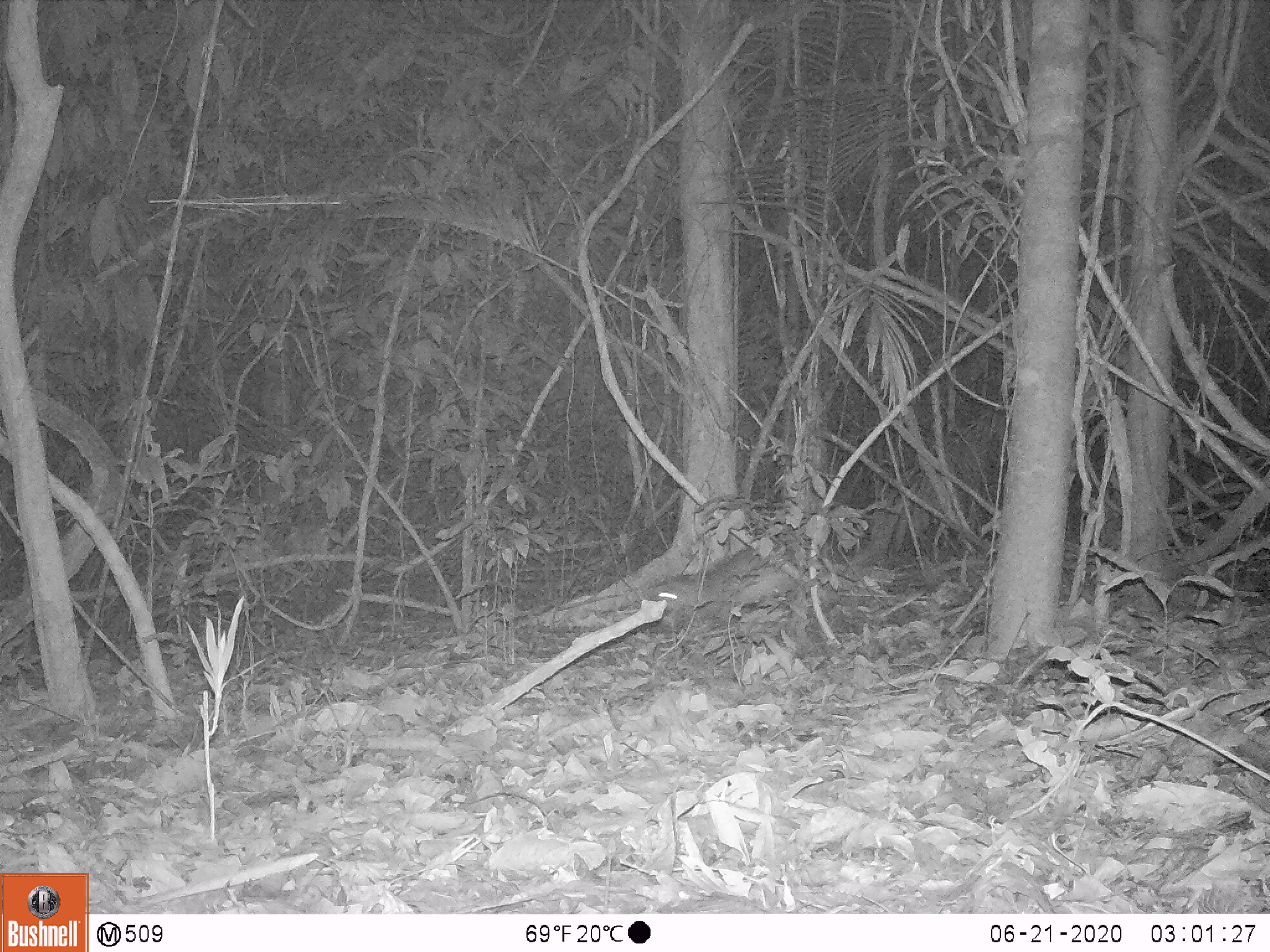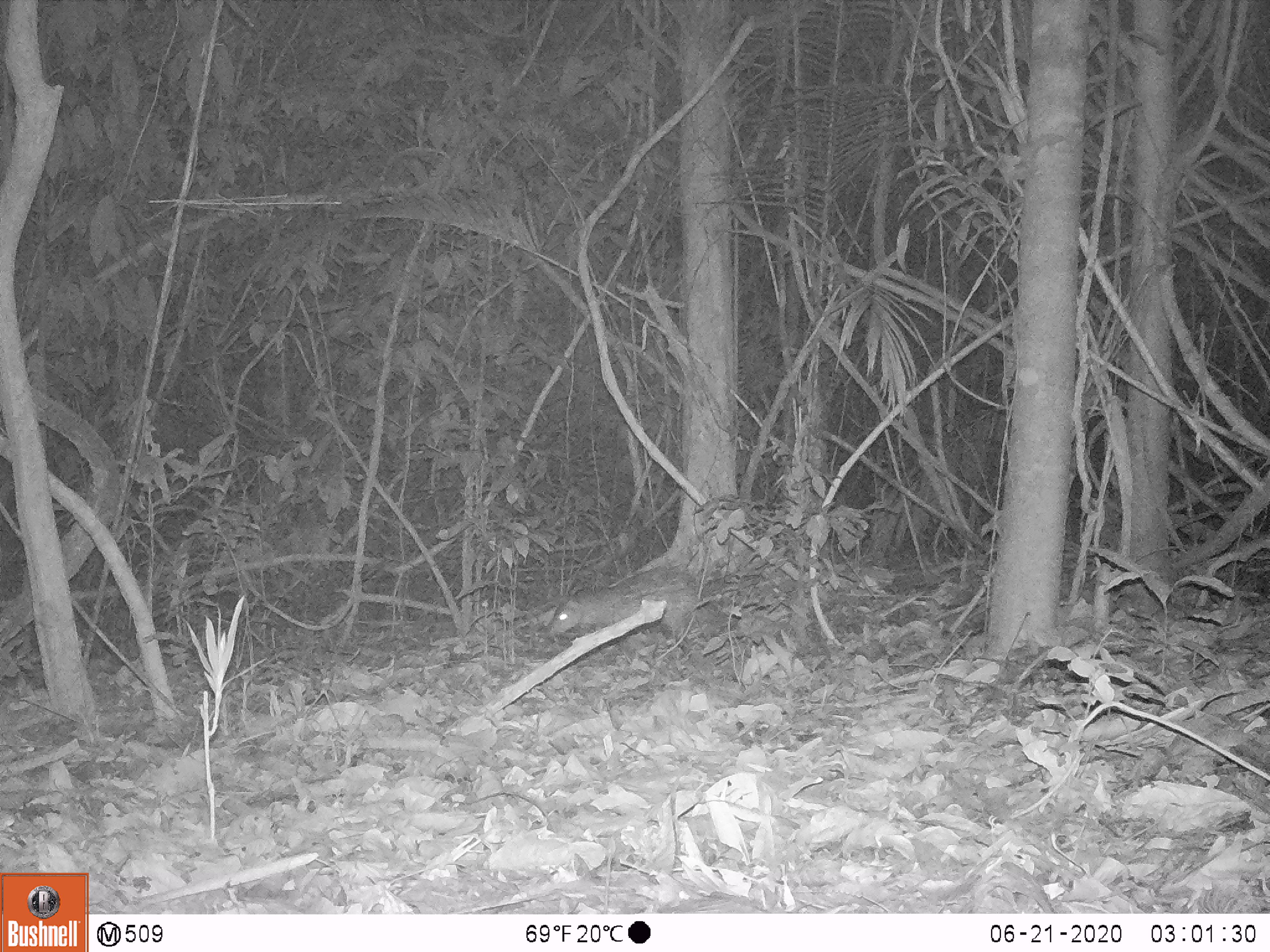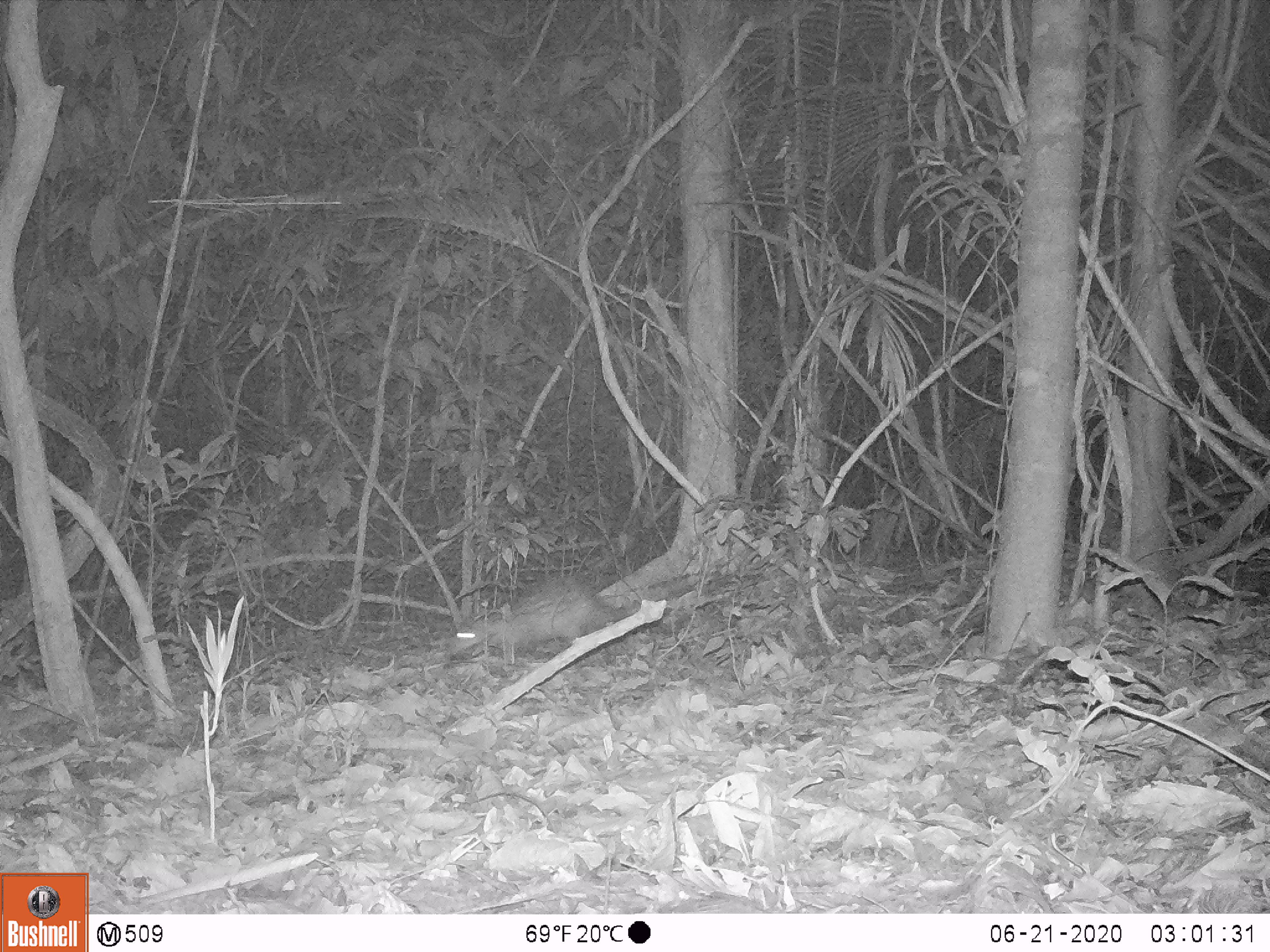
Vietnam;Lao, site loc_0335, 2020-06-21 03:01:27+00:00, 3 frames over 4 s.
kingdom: Animalia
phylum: Chordata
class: Mammalia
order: Rodentia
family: Hystricidae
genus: Atherurus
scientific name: Atherurus macrourus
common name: asiatic brush-tailed porcupine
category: asiatic brush tailed porcupine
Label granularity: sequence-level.